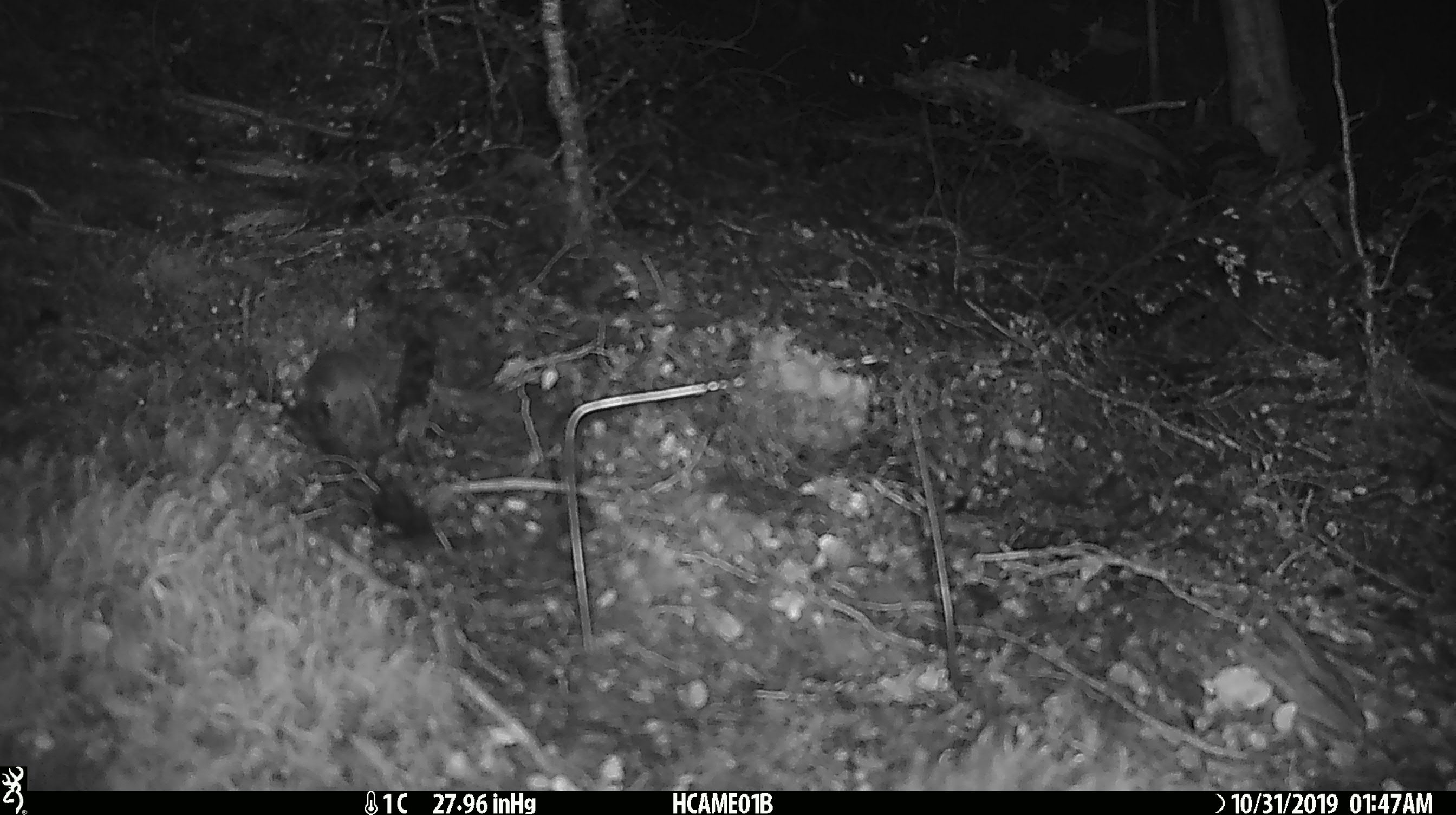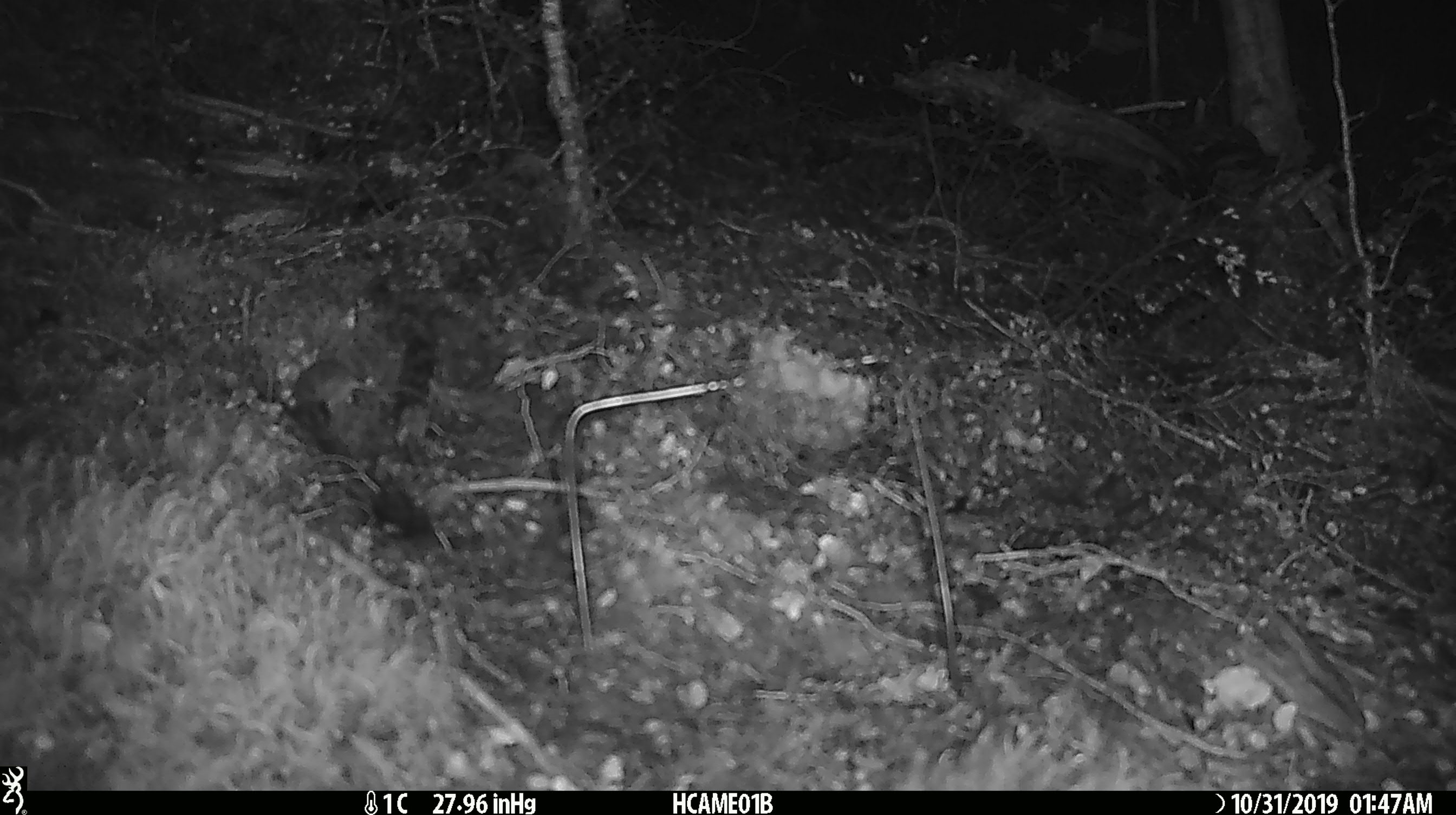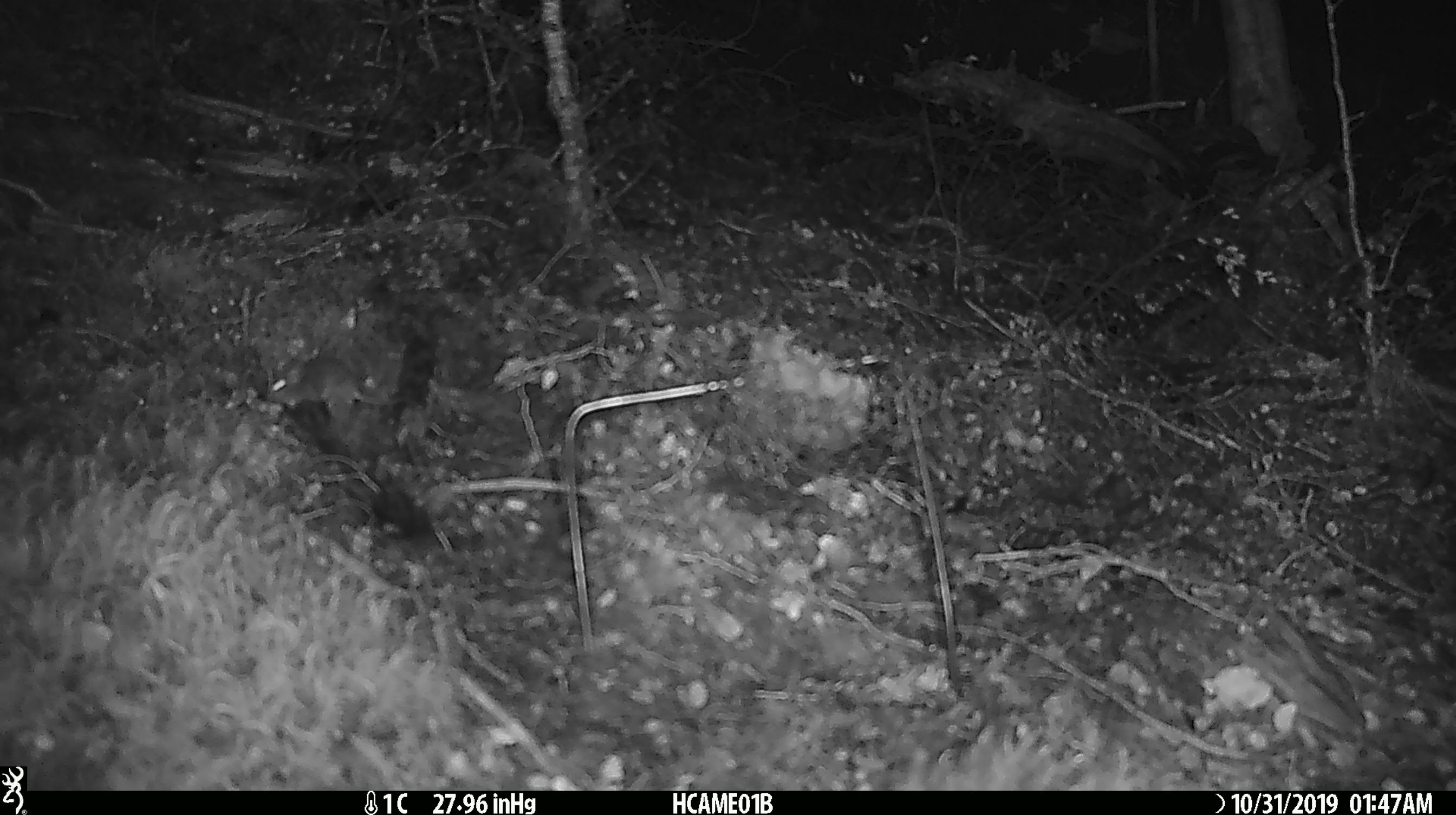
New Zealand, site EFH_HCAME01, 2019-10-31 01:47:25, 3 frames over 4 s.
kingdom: Animalia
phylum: Chordata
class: Mammalia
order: Rodentia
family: Muridae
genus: Mus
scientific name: Mus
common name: mouse